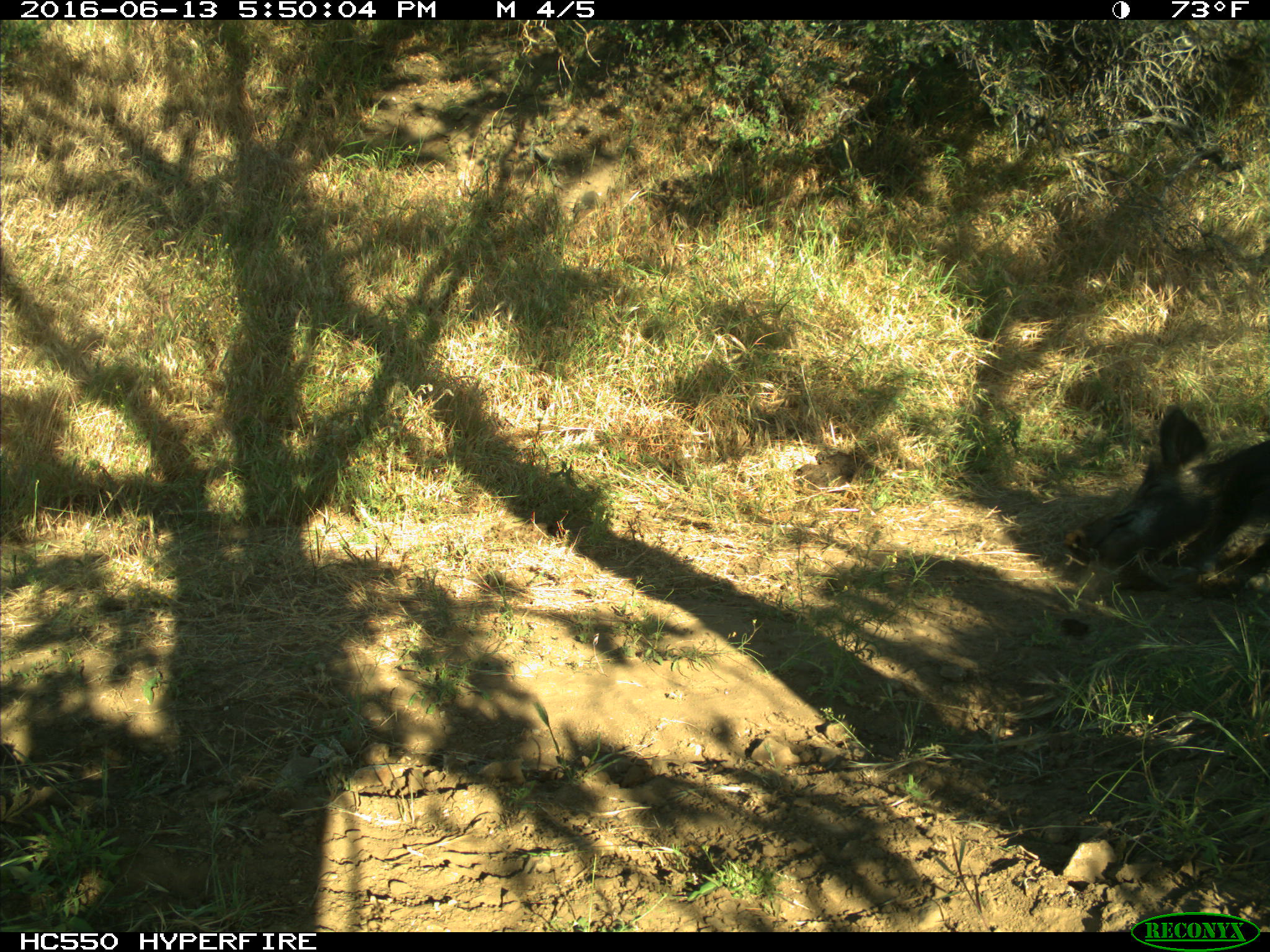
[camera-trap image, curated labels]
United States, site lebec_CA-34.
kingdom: Animalia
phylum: Chordata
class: Mammalia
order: Artiodactyla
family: Suidae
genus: Sus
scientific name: Sus scrofa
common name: wild boar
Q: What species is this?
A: Sus scrofa (wild boar).